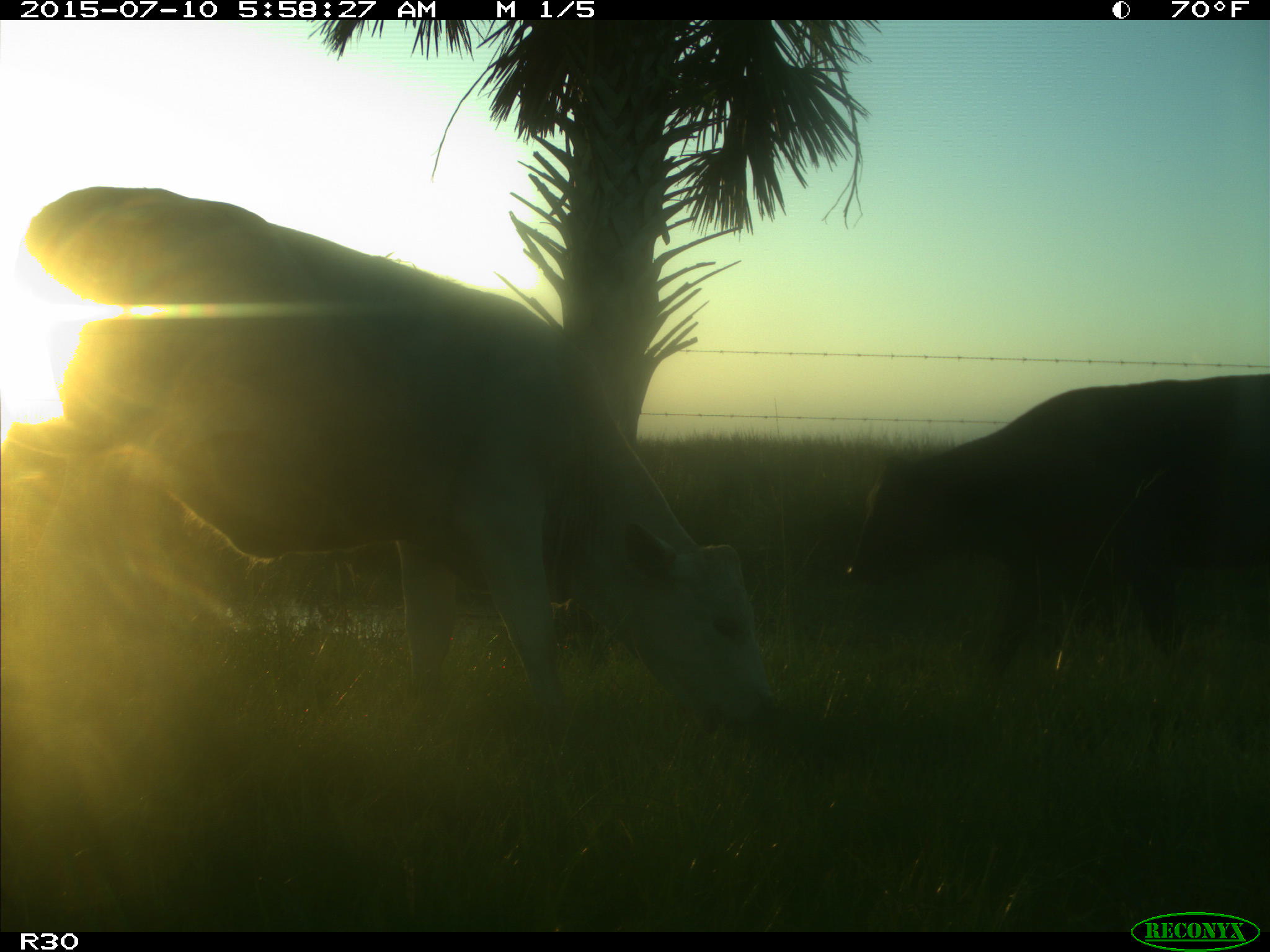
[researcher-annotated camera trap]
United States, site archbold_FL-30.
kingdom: Animalia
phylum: Chordata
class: Mammalia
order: Artiodactyla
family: Bovidae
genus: Bos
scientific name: Bos taurus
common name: domestic cow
Bos taurus (domestic cow).